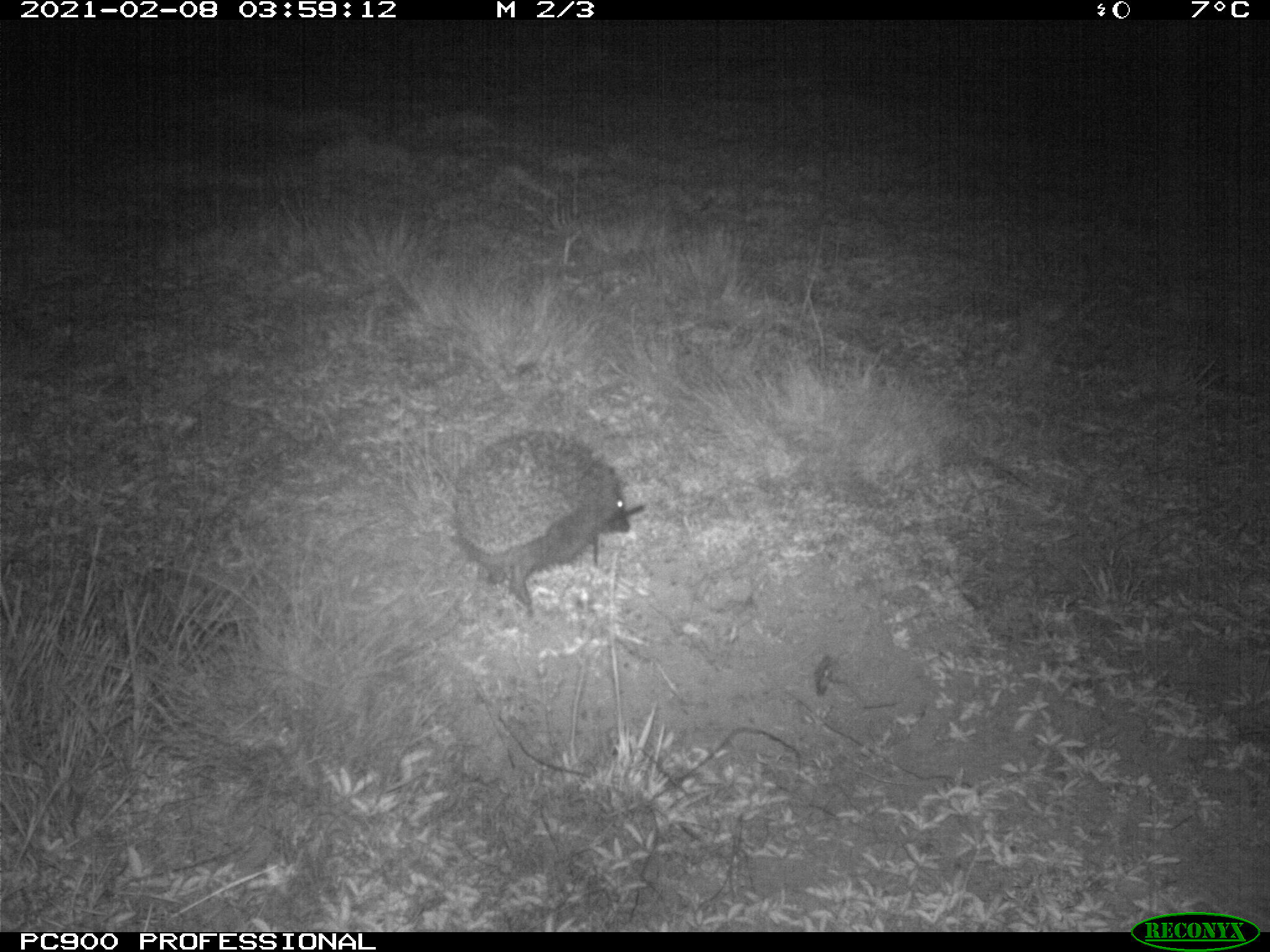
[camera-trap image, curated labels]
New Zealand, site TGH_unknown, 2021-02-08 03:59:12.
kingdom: Animalia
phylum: Chordata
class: Mammalia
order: Eulipotyphla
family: Erinaceidae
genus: Erinaceus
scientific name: Erinaceus europaeus europaeus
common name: european hedgehog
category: hedgehog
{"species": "hedgehog (european hedgehog) (Erinaceus europaeus europaeus)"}